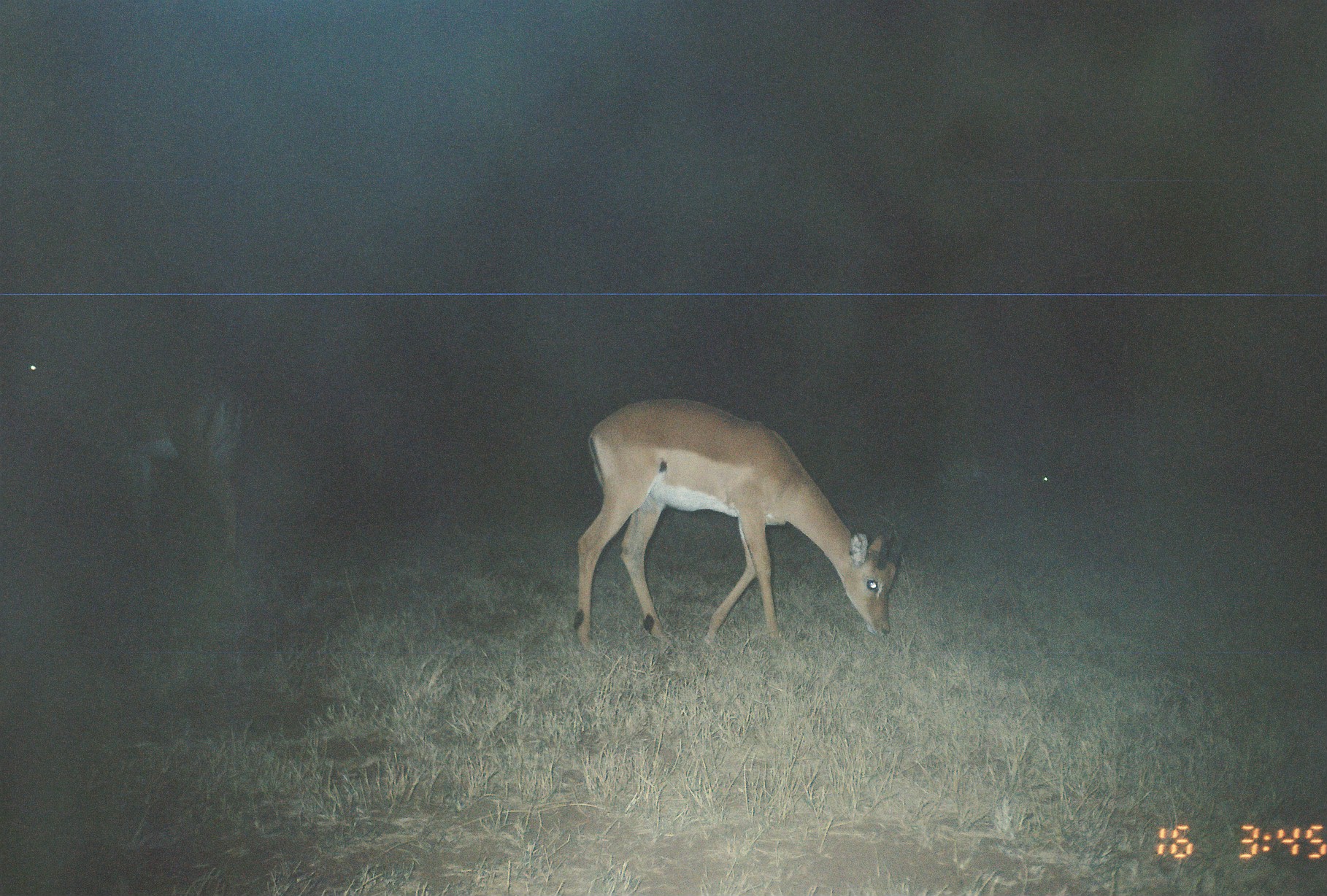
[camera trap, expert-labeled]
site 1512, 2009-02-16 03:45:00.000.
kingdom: Animalia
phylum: Chordata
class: Mammalia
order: Artiodactyla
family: Bovidae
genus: Aepyceros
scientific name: Aepyceros melampus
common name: impala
Aepyceros melampus (impala), count 3.